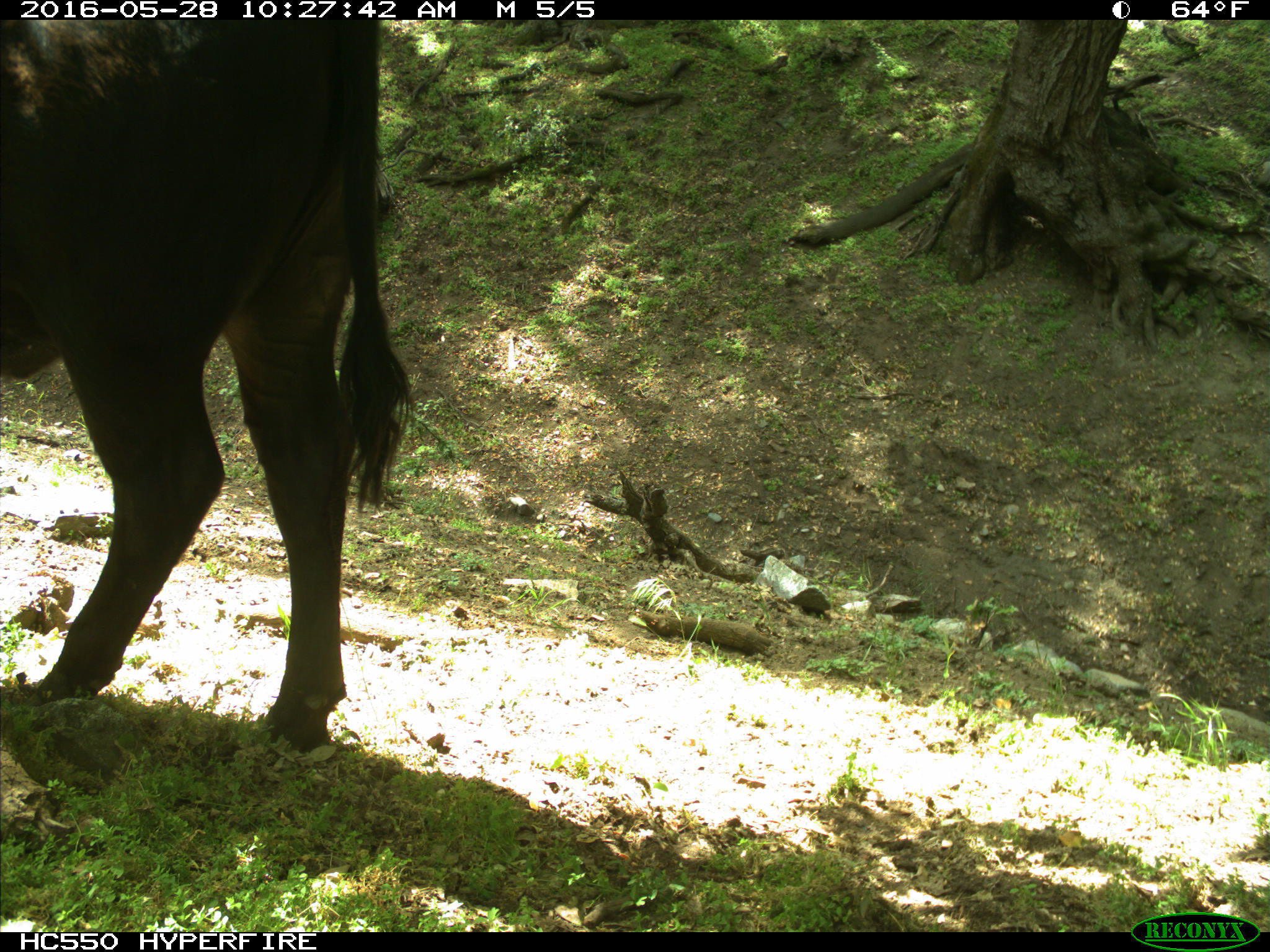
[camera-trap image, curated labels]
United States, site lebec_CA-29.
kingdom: Animalia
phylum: Chordata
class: Mammalia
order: Artiodactyla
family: Bovidae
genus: Bos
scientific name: Bos taurus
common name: domestic cow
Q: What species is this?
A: Bos taurus (domestic cow).